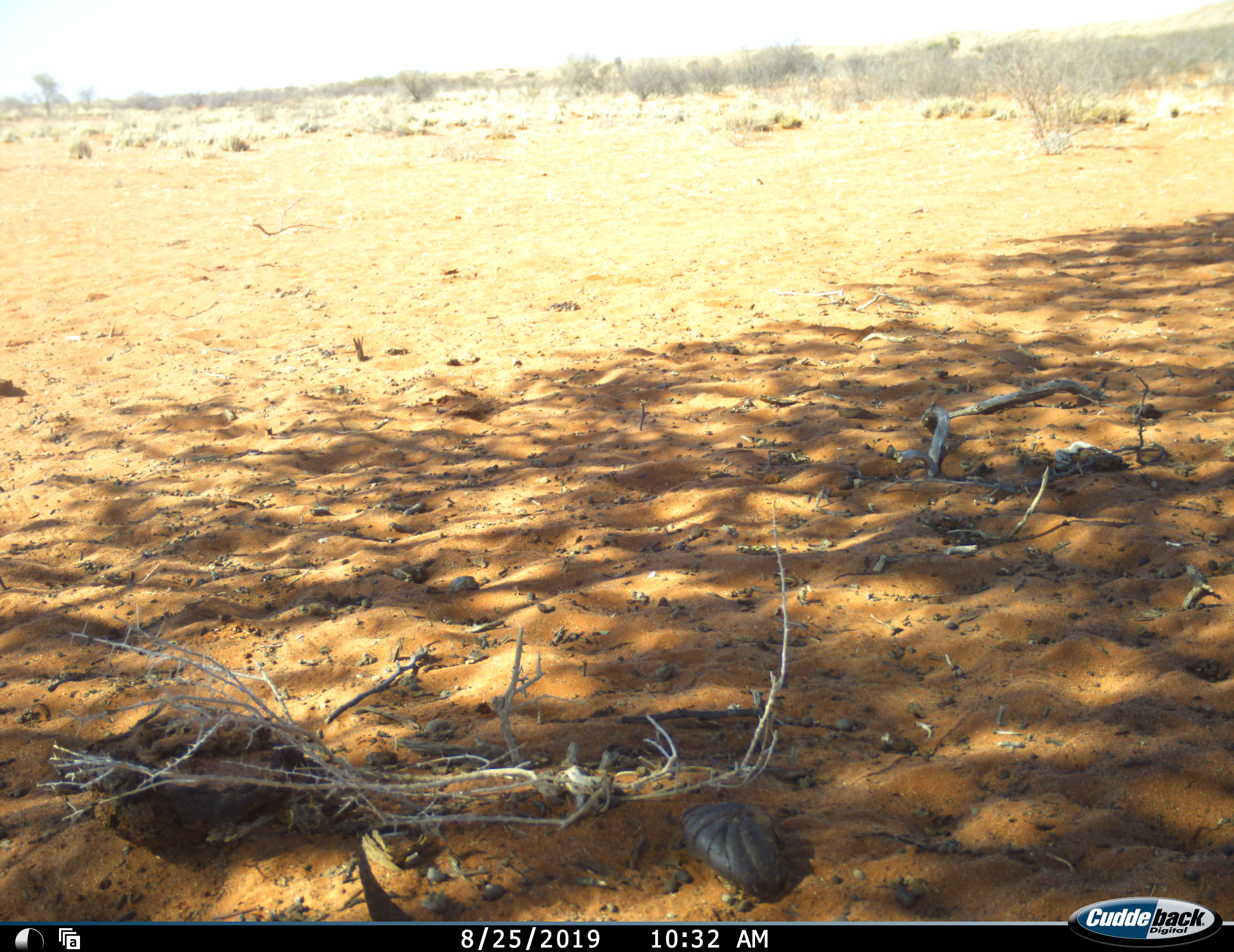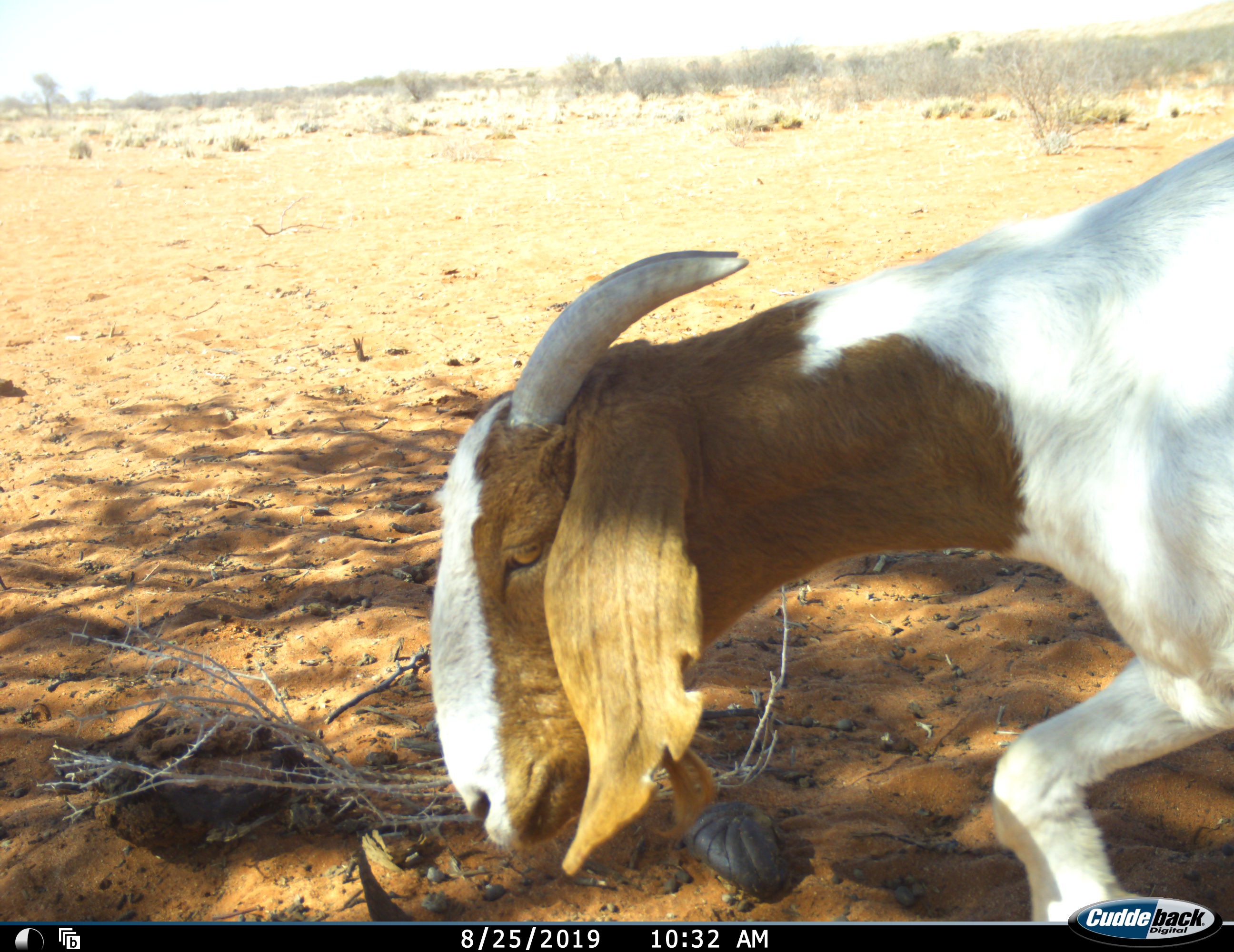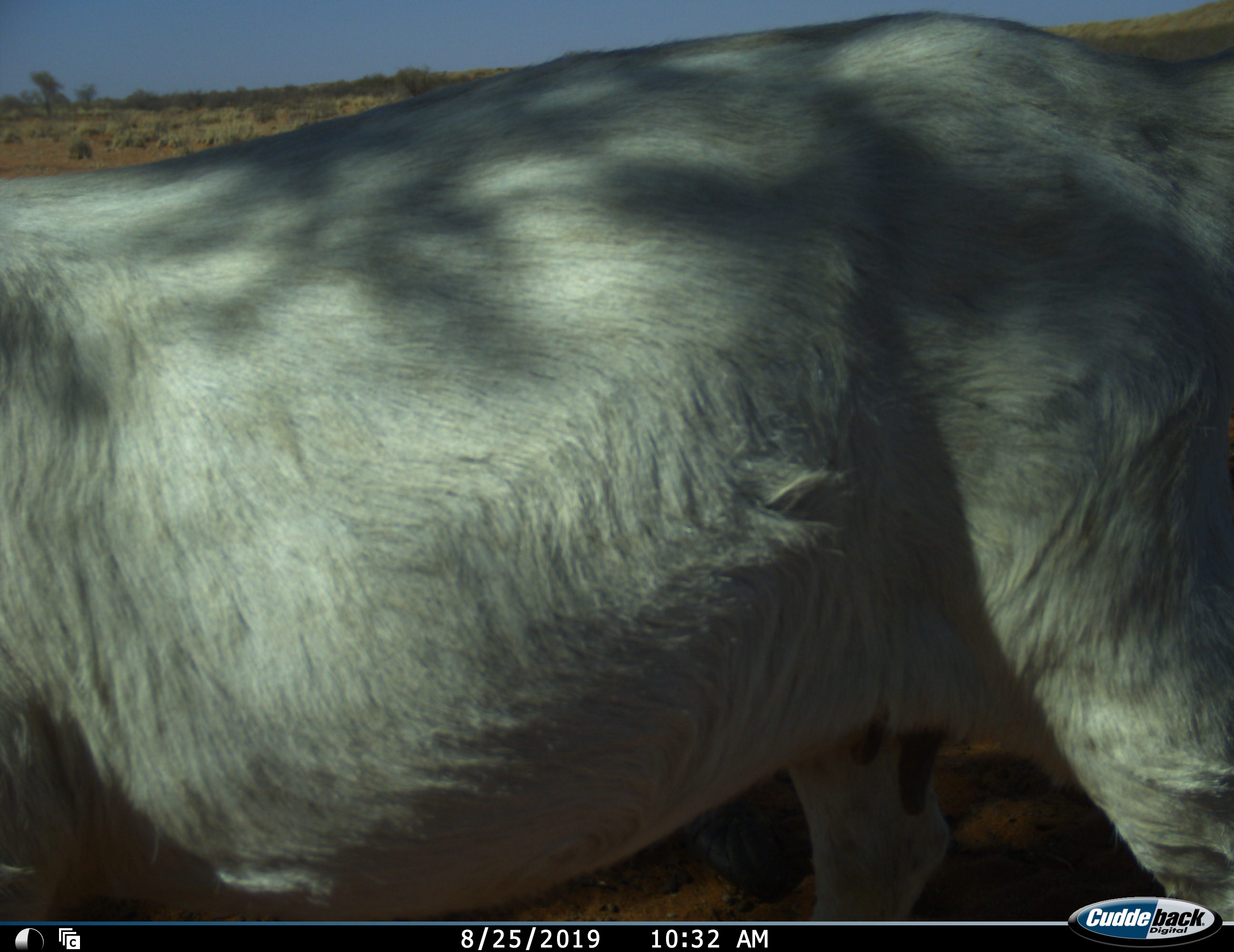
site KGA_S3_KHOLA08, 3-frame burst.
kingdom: Animalia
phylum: Chordata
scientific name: Vertebrata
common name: domestic animal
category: domesticanimal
Domesticanimal (domestic animal) (Vertebrata), count 1. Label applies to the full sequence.